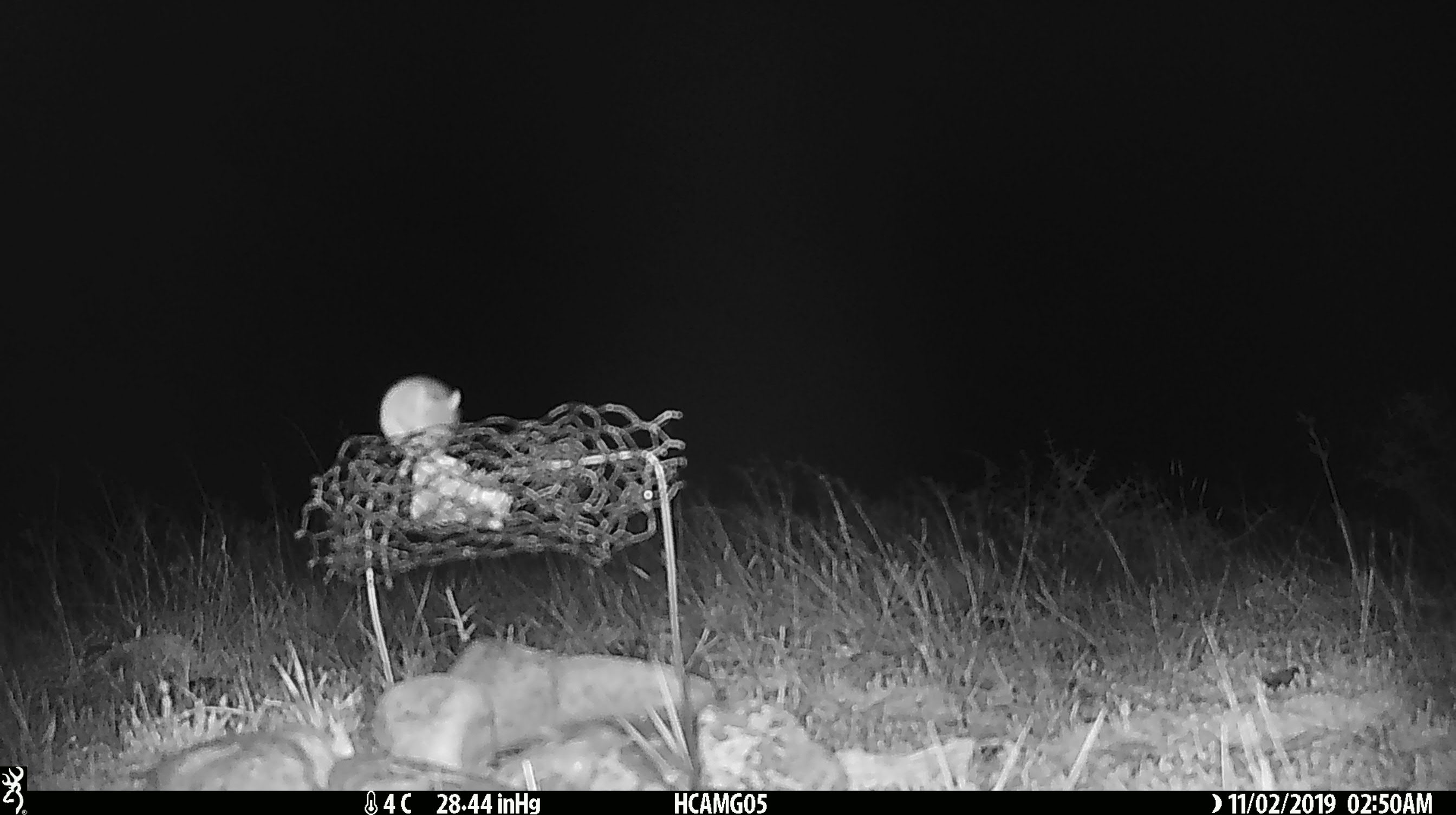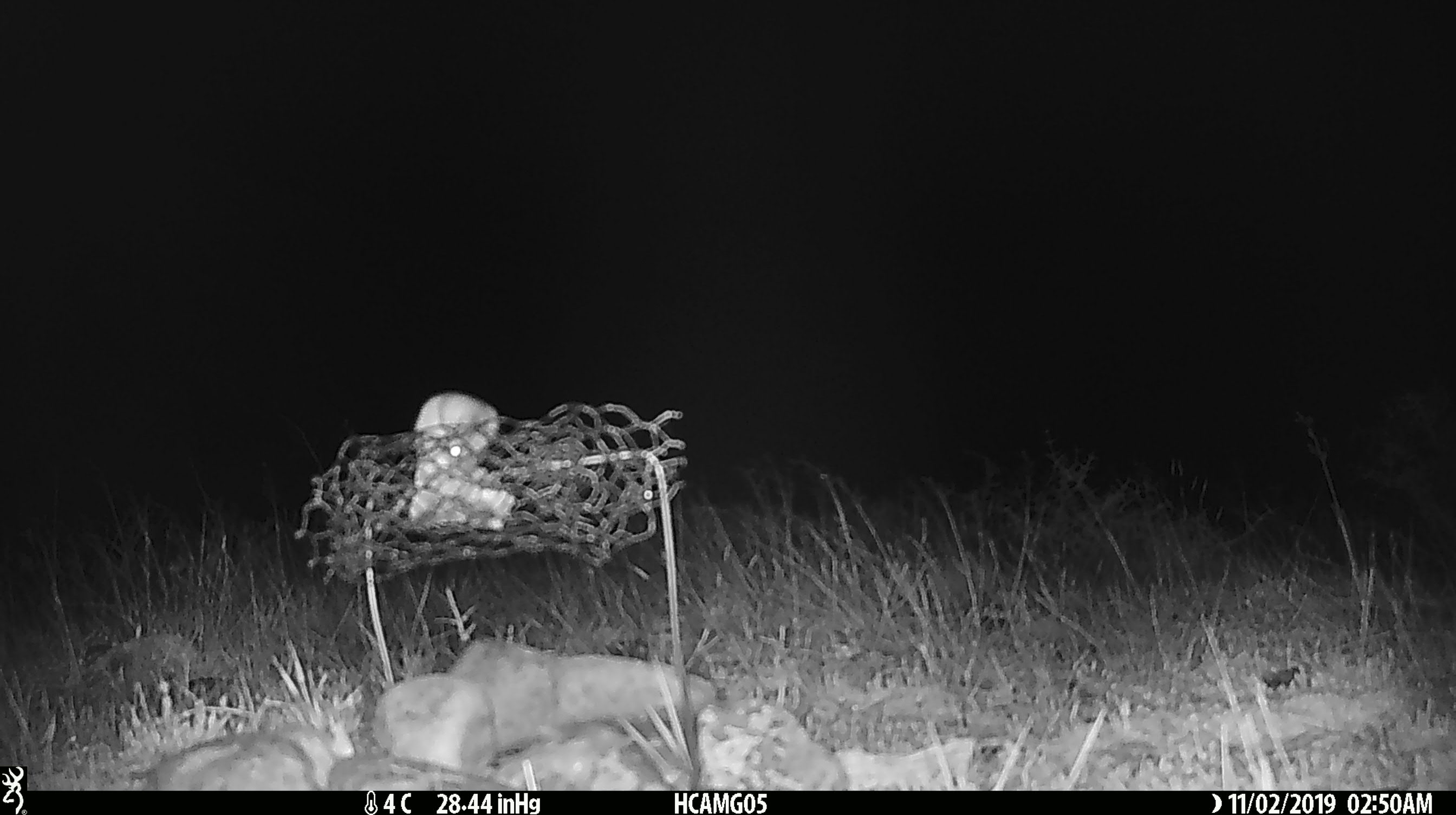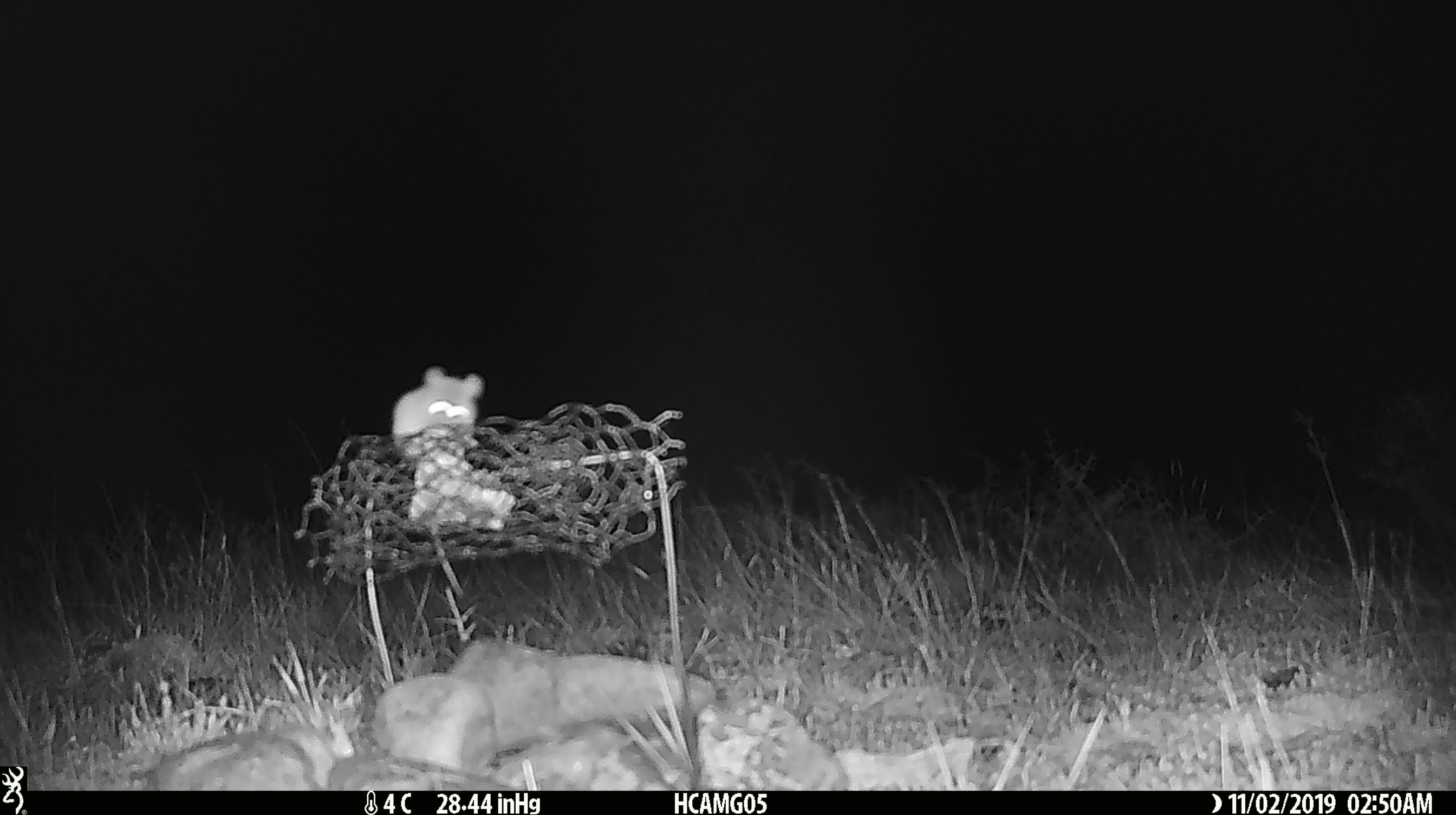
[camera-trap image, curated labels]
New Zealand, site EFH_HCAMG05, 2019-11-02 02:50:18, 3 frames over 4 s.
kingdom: Animalia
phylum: Chordata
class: Mammalia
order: Rodentia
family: Muridae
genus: Mus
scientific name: Mus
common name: mouse